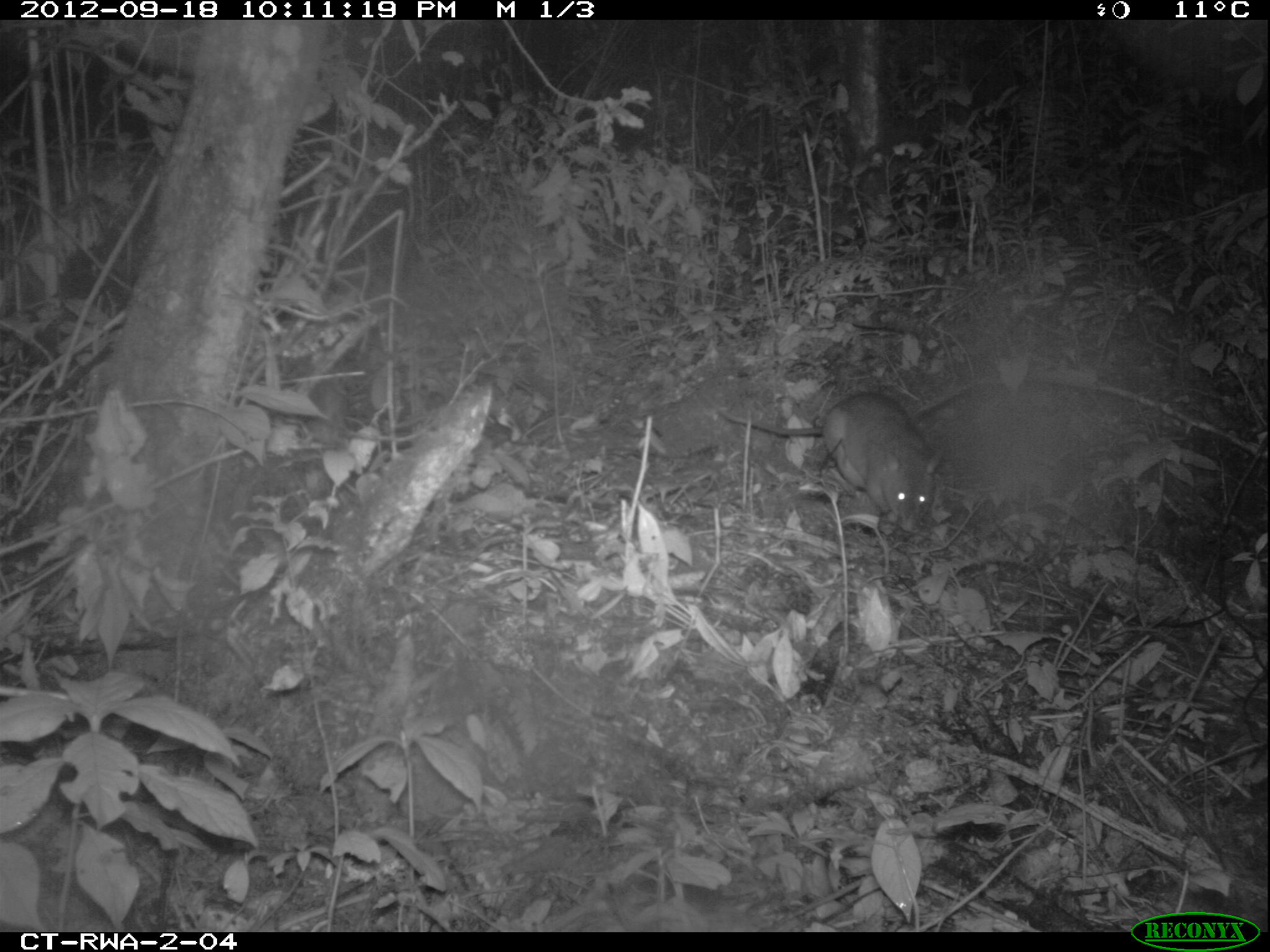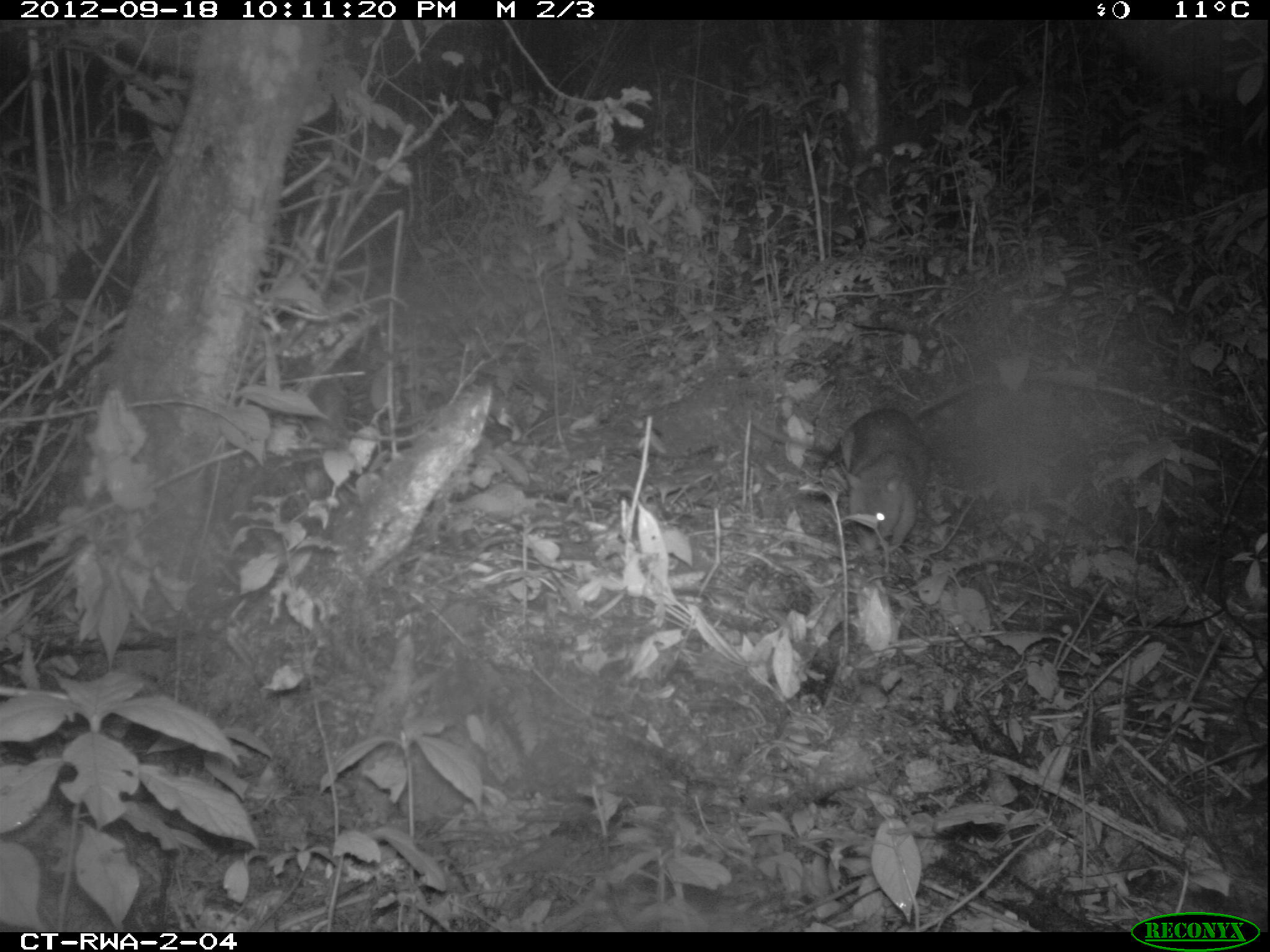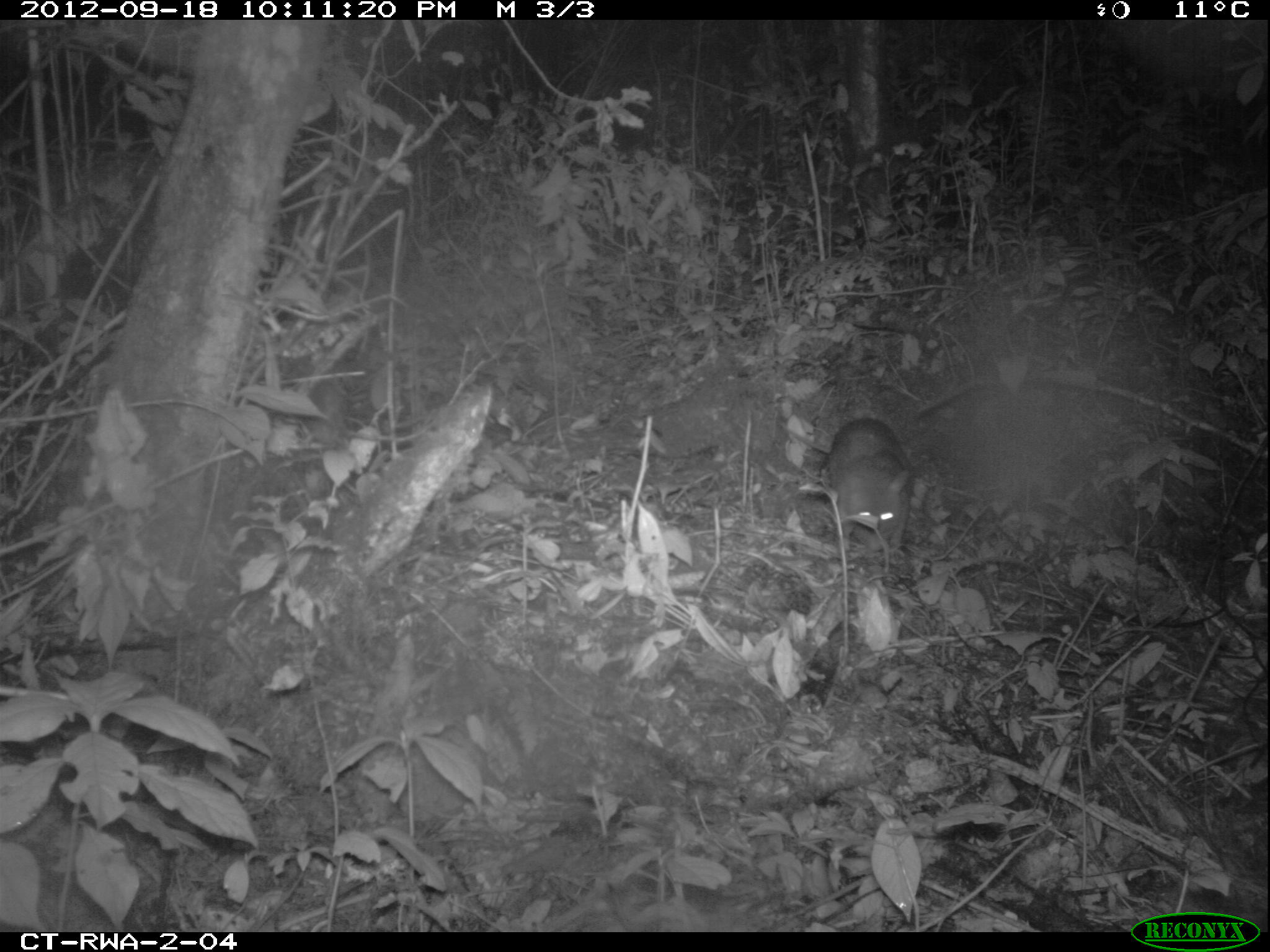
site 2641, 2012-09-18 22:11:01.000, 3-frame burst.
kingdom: Animalia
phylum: Chordata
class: Mammalia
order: Rodentia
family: Nesomyidae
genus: Cricetomys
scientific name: Cricetomys gambianus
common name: african giant pouched rat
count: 1